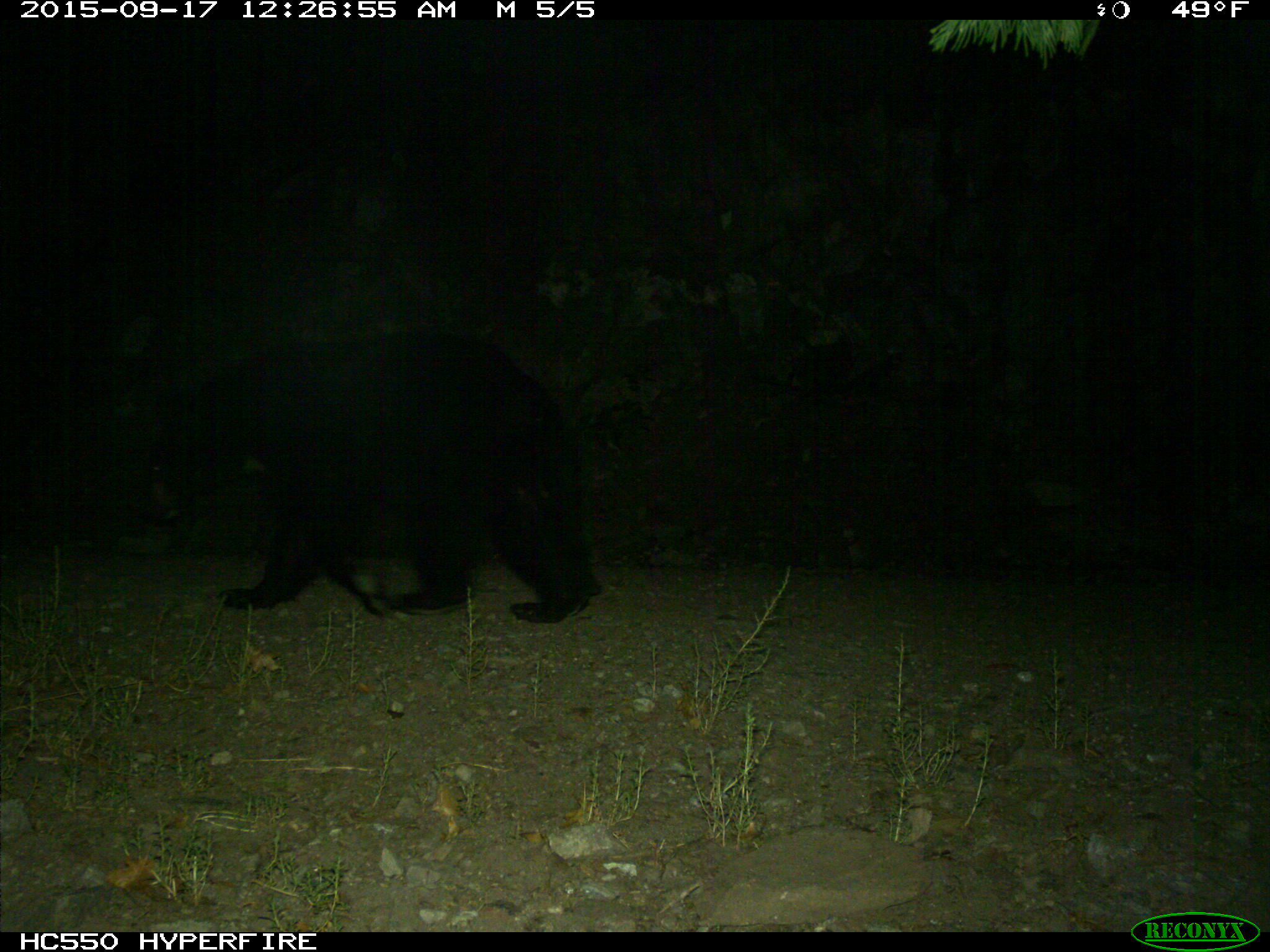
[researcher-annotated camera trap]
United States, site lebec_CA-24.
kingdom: Animalia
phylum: Chordata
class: Mammalia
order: Carnivora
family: Ursidae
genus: Ursus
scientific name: Ursus americanus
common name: american black bear